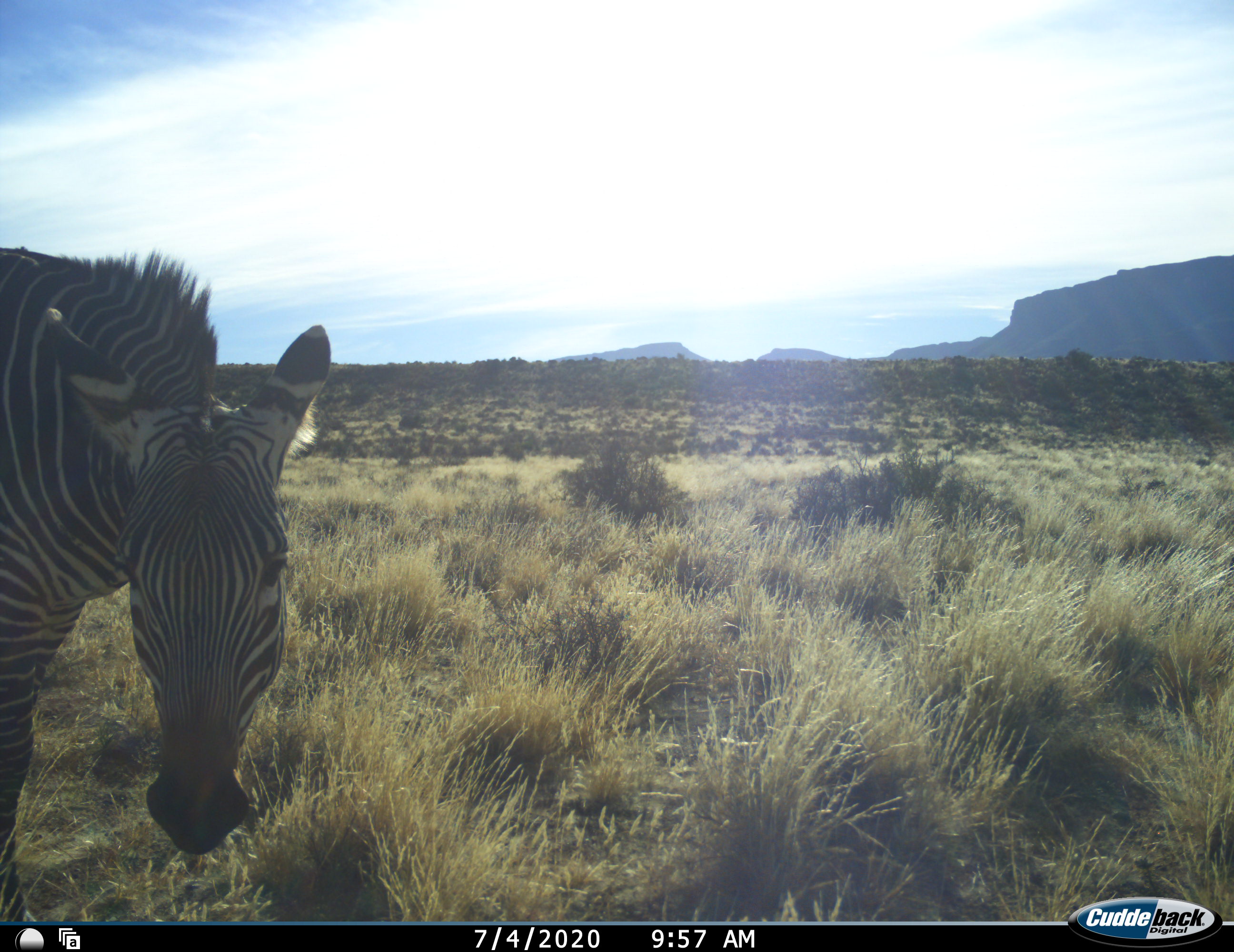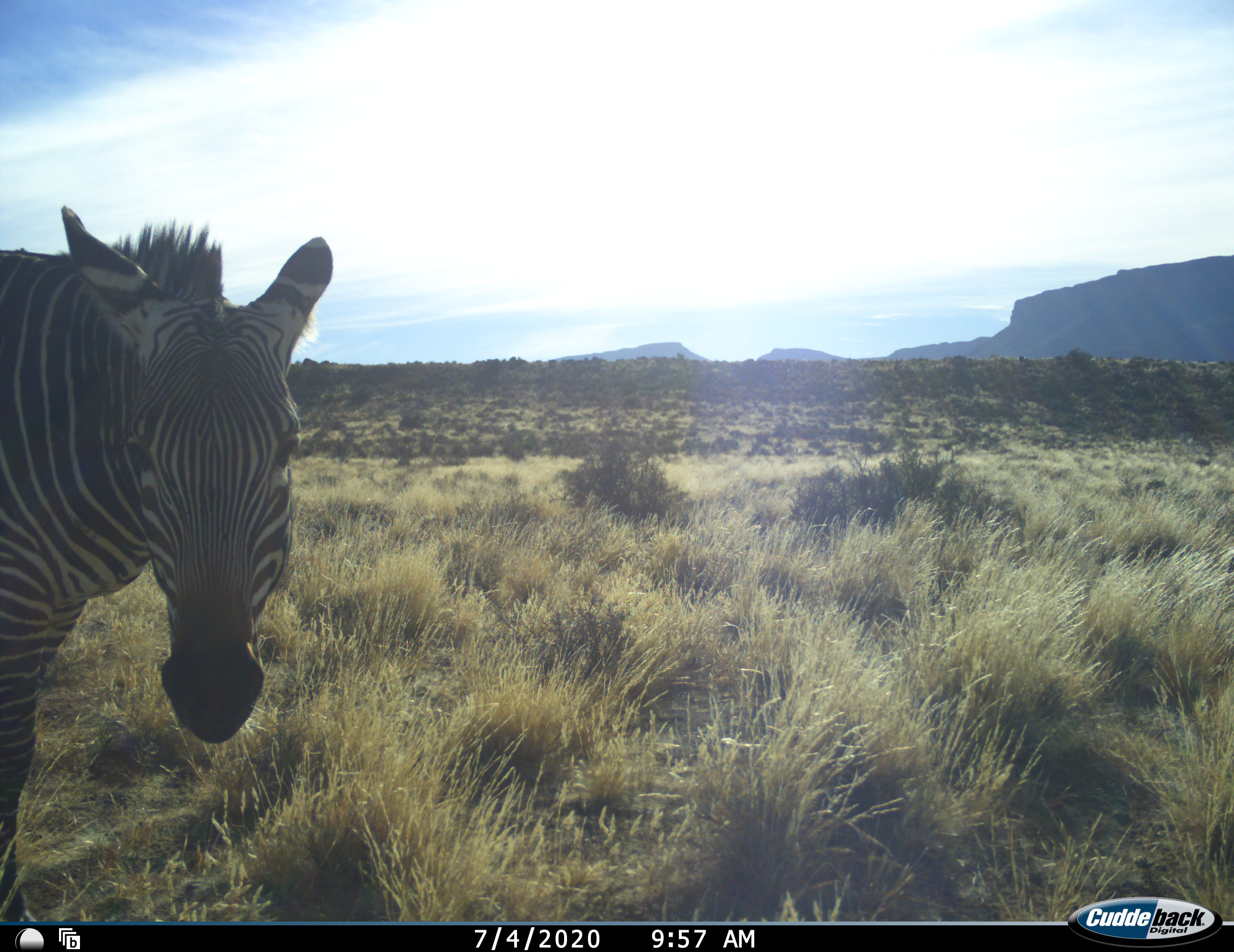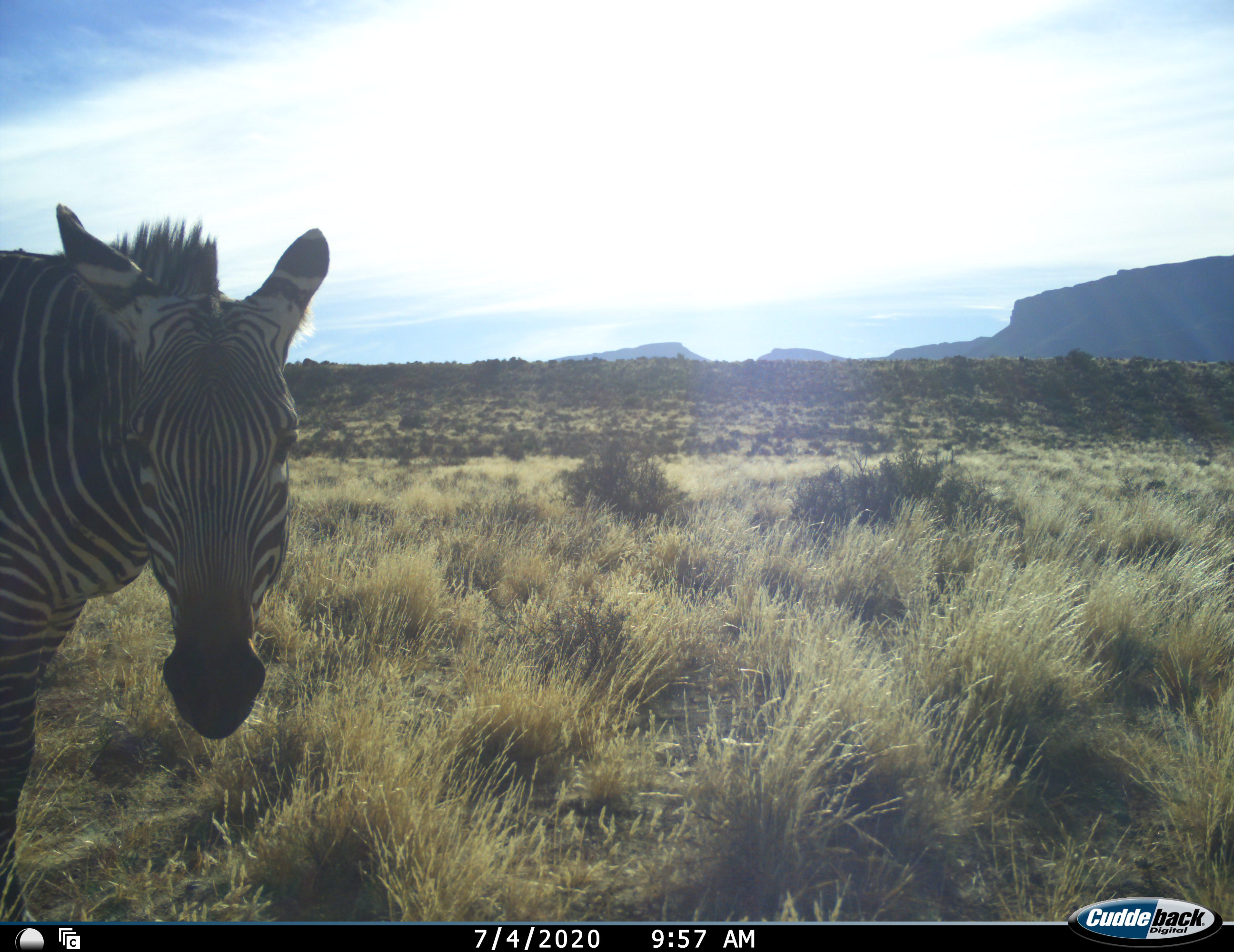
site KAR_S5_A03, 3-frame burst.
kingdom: Animalia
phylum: Chordata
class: Mammalia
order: Perissodactyla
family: Equidae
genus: Equus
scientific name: Equus zebra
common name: mountain zebra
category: zebramountain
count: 1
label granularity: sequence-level